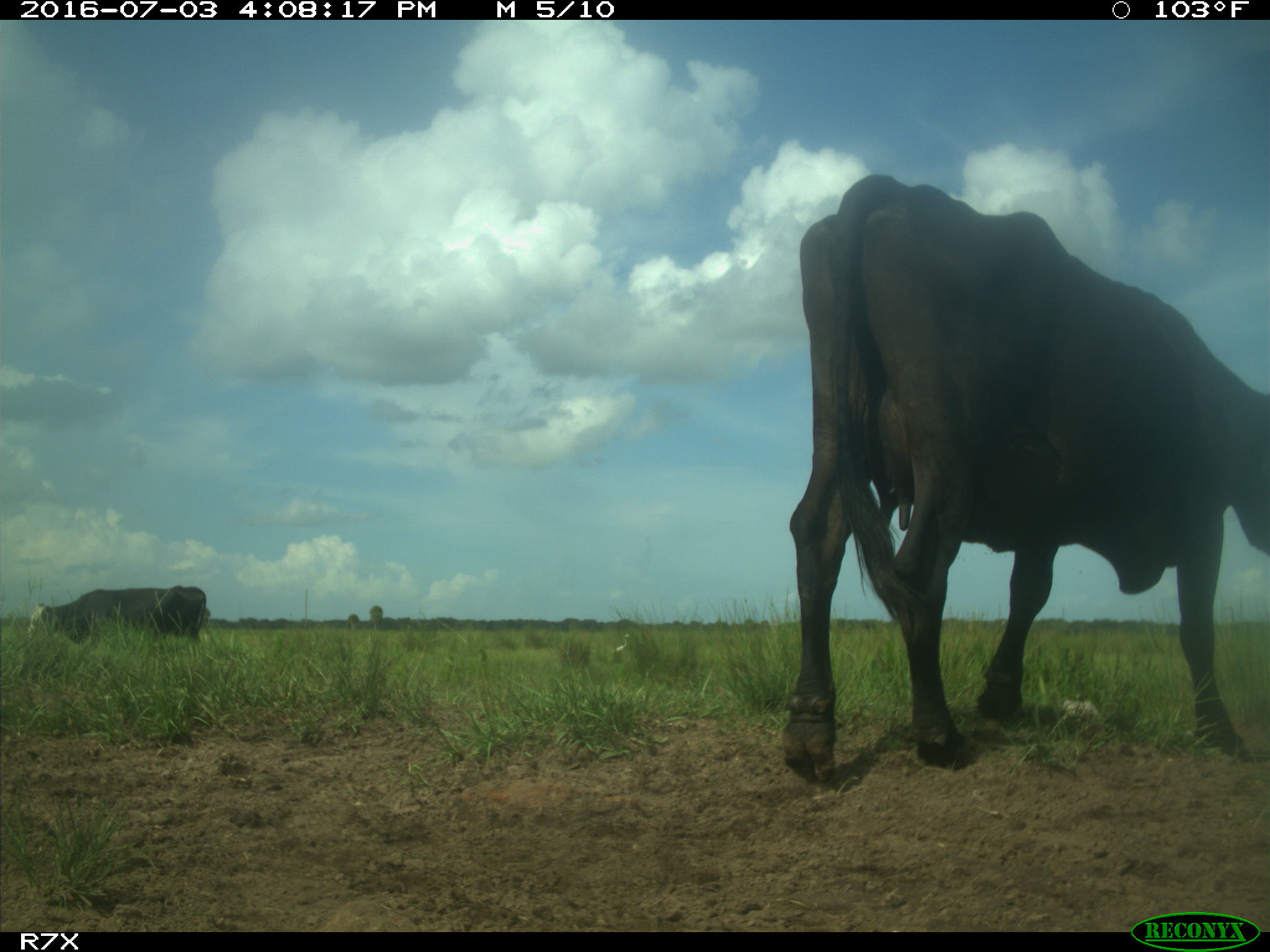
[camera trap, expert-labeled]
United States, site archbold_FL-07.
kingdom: Animalia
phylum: Chordata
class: Mammalia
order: Artiodactyla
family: Bovidae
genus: Bos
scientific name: Bos taurus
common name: domestic cow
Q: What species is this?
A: Bos taurus (domestic cow).